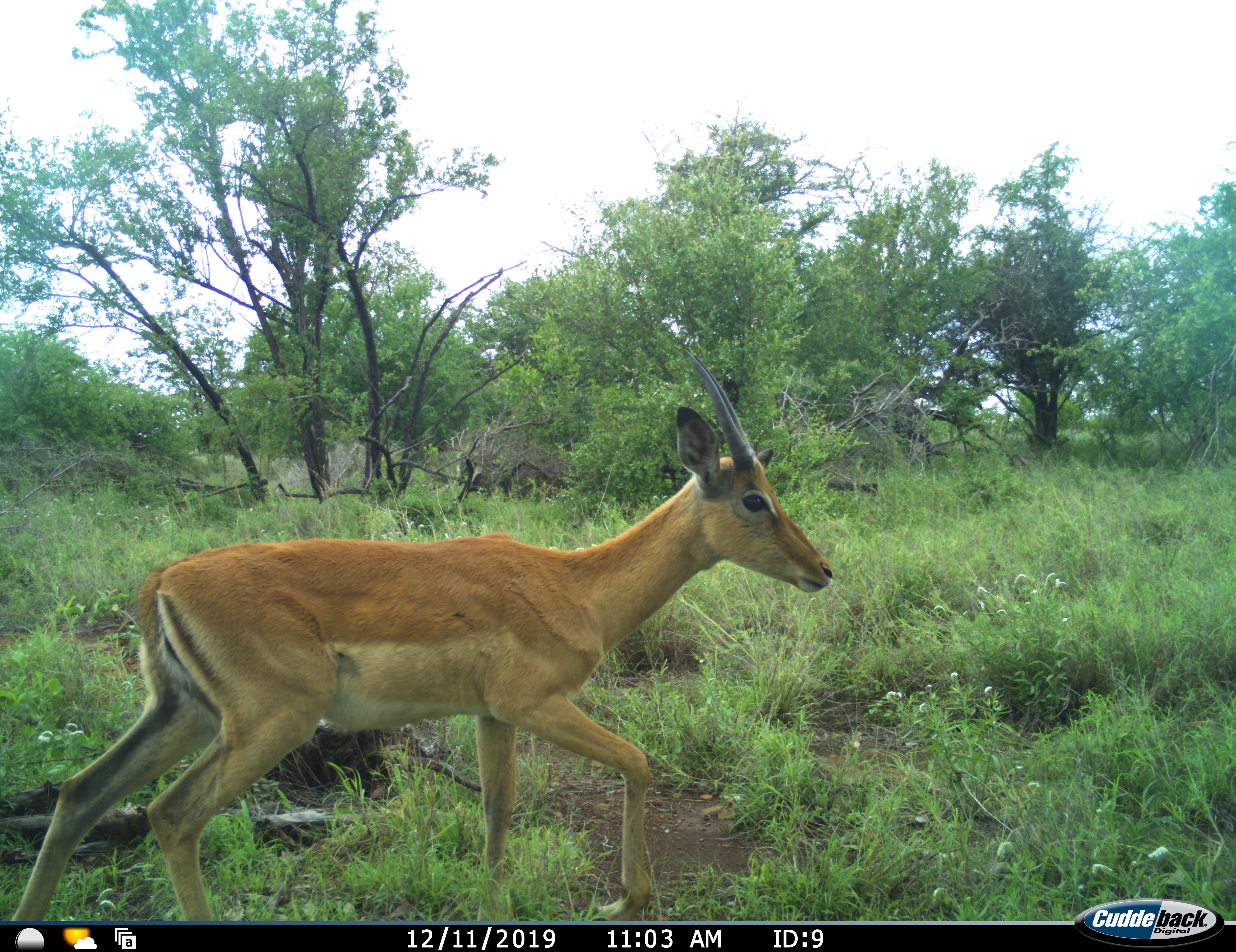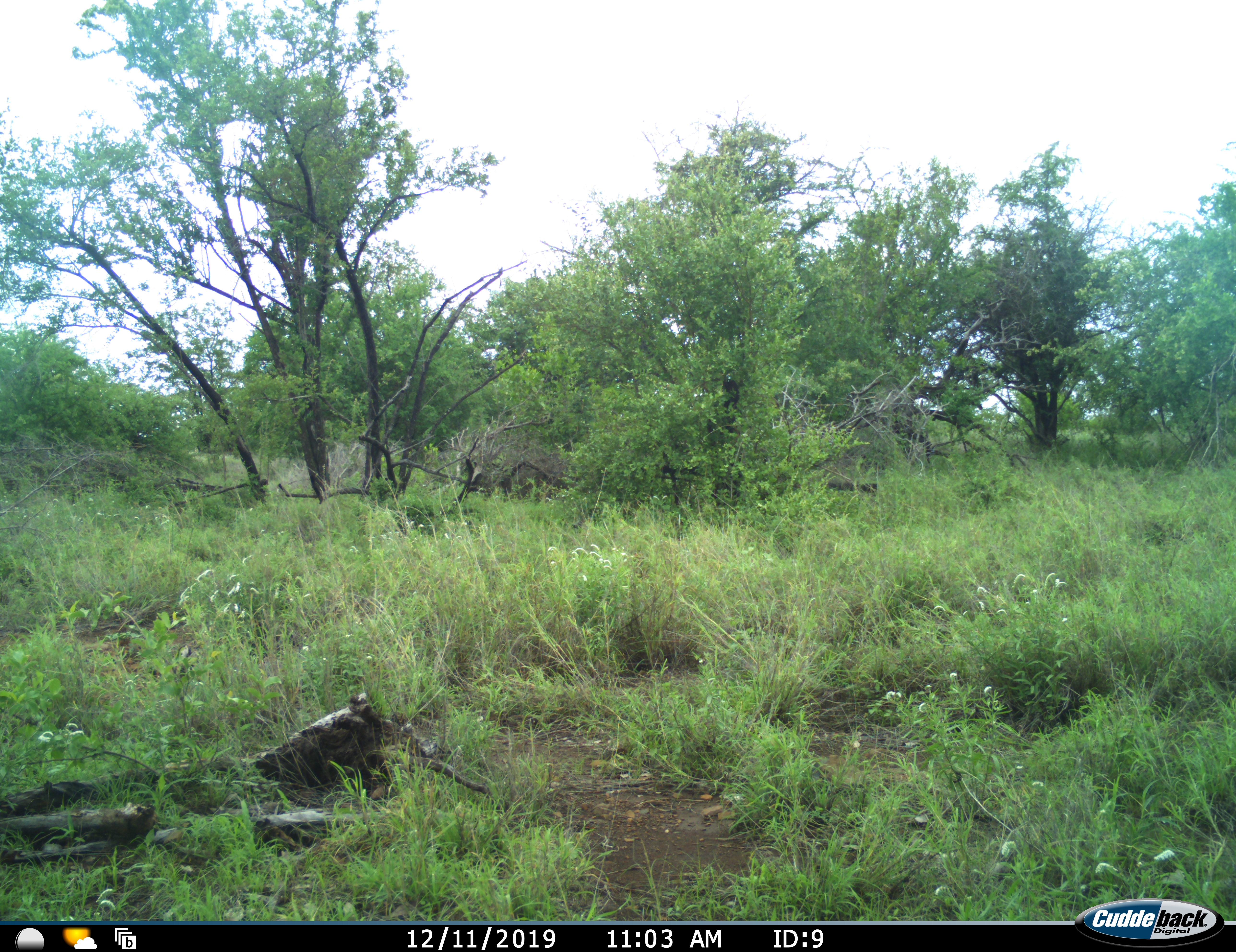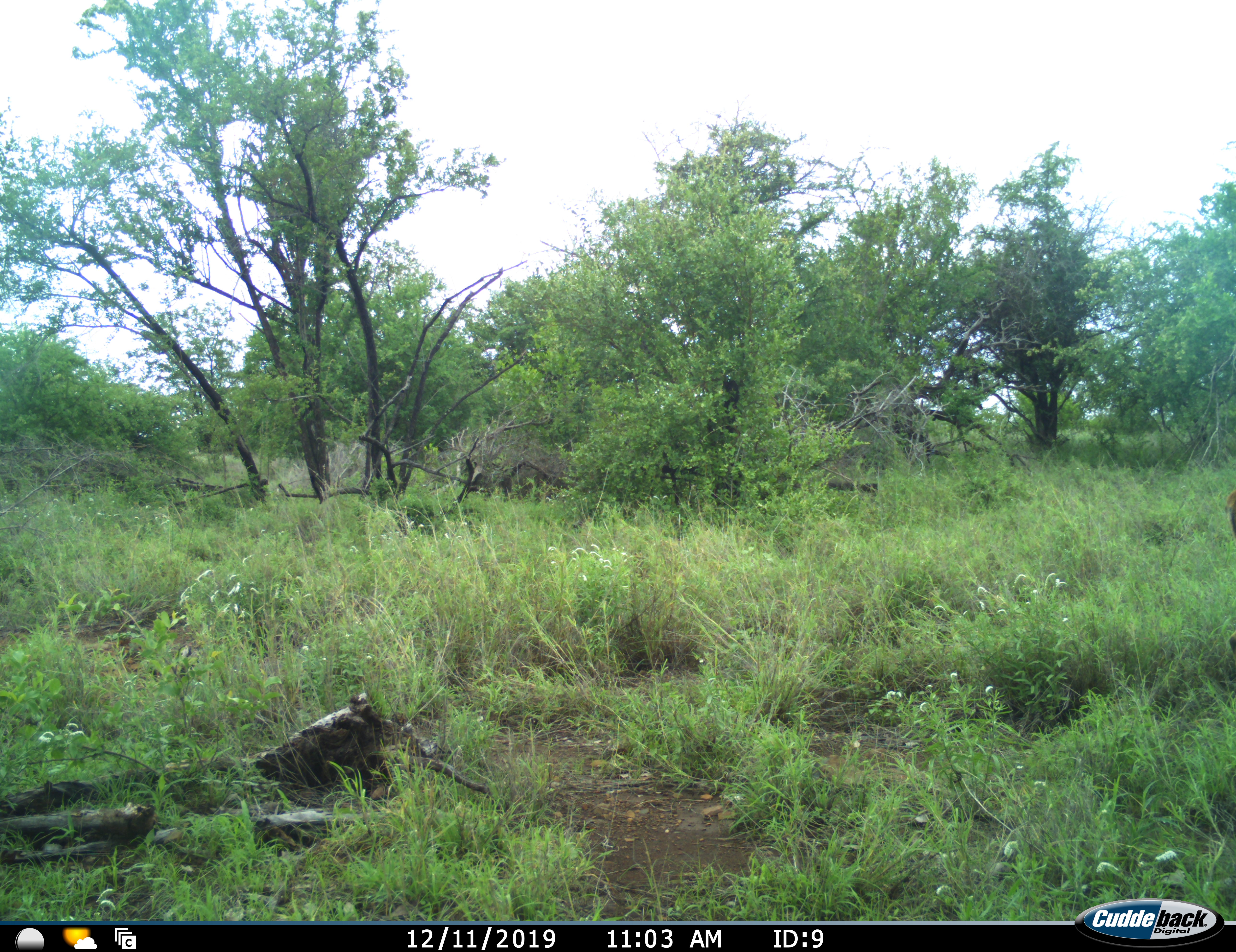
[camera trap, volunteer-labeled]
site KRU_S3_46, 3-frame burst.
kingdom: Animalia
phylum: Chordata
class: Mammalia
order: Artiodactyla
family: Bovidae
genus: Aepyceros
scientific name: Aepyceros melampus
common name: impala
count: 1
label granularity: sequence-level